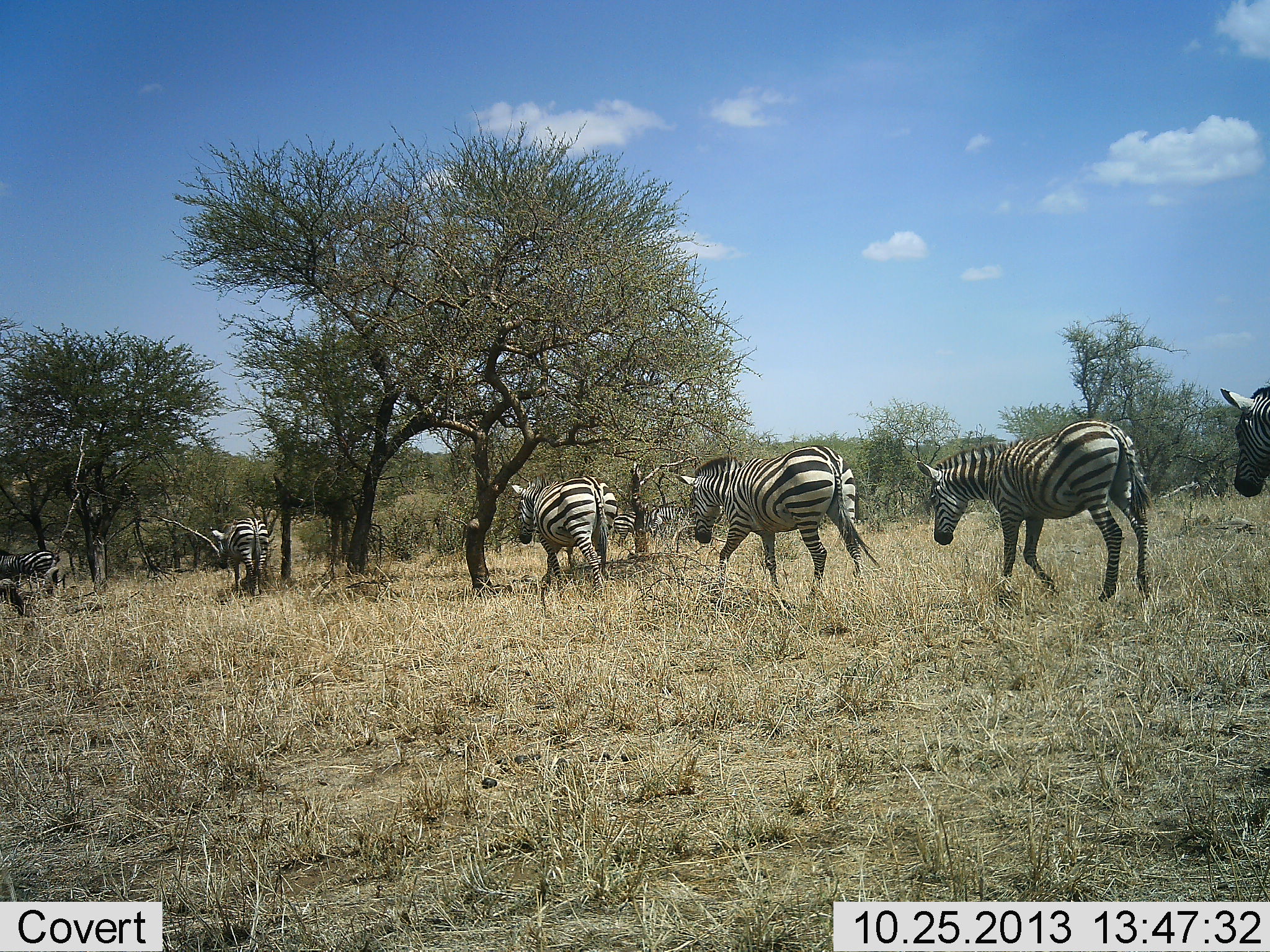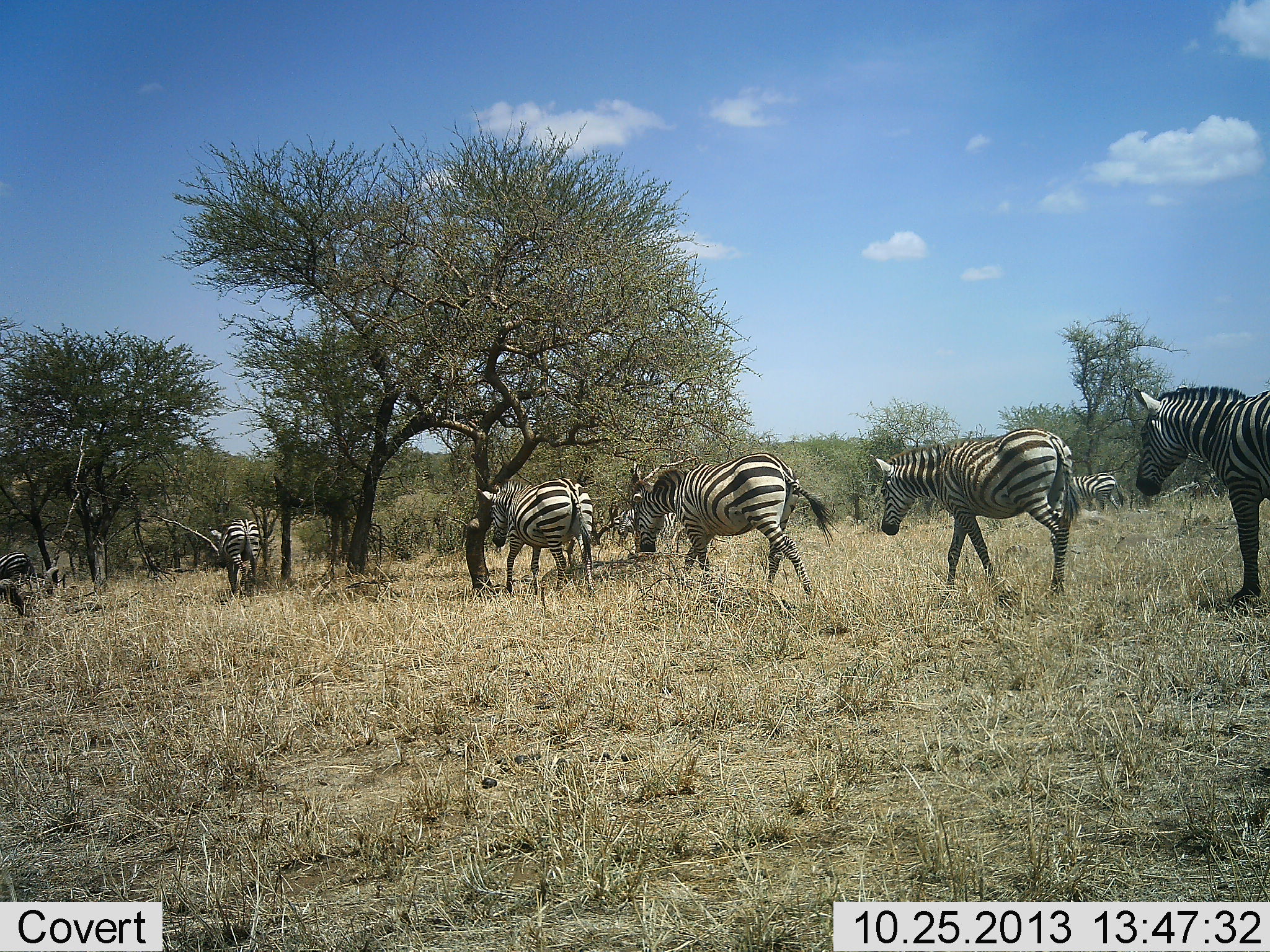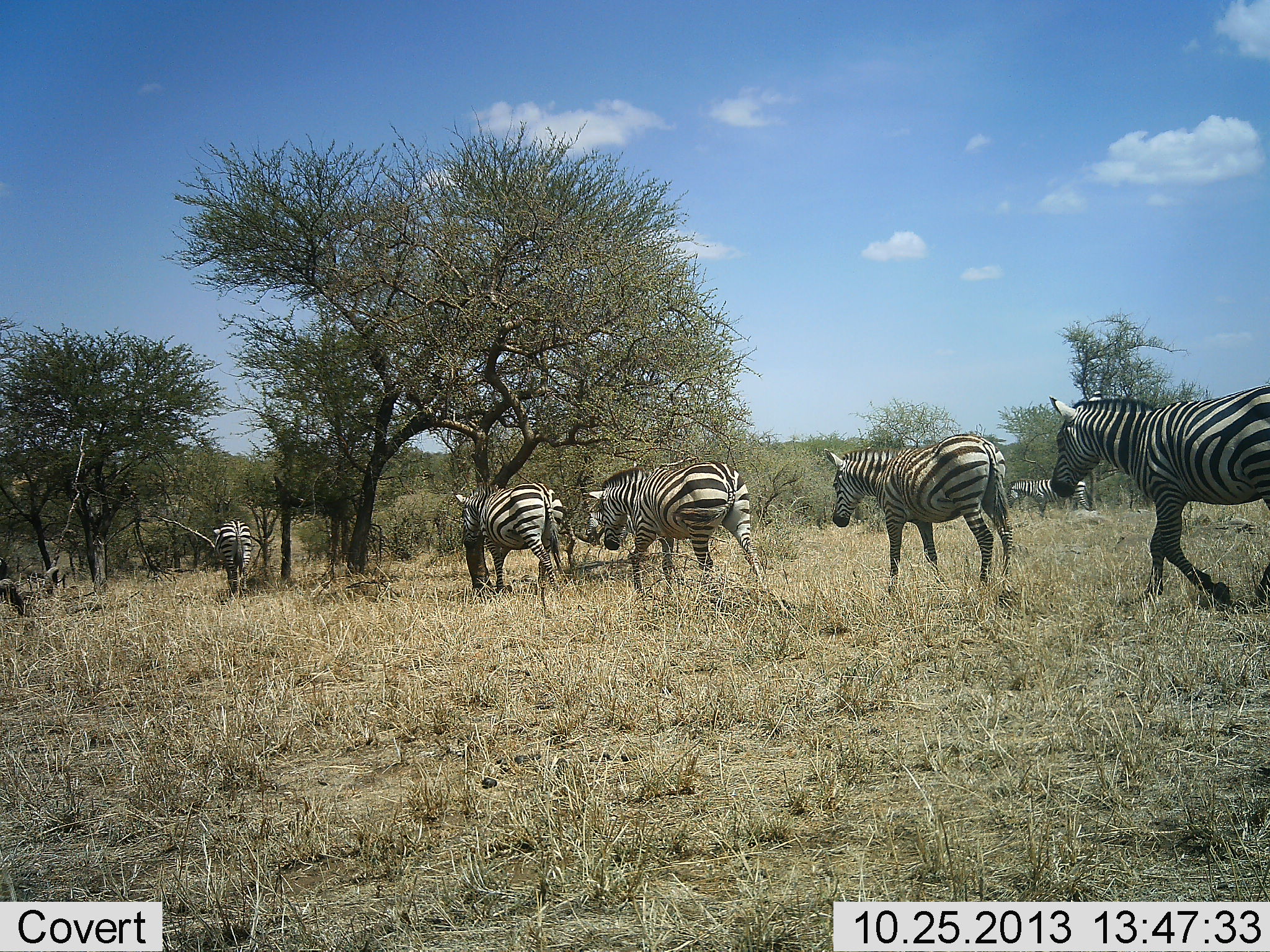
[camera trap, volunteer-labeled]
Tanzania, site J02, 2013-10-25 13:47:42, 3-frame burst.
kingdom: Animalia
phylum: Chordata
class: Mammalia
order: Perissodactyla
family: Equidae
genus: Equus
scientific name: Equus quagga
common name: plains zebra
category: zebra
Zebra (plains zebra) (Equus quagga), count 8. Behavior (volunteer vote fractions): standing 4%, resting 0%, moving 100%, interacting 0%. Young present (vote fraction): 0%. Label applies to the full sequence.